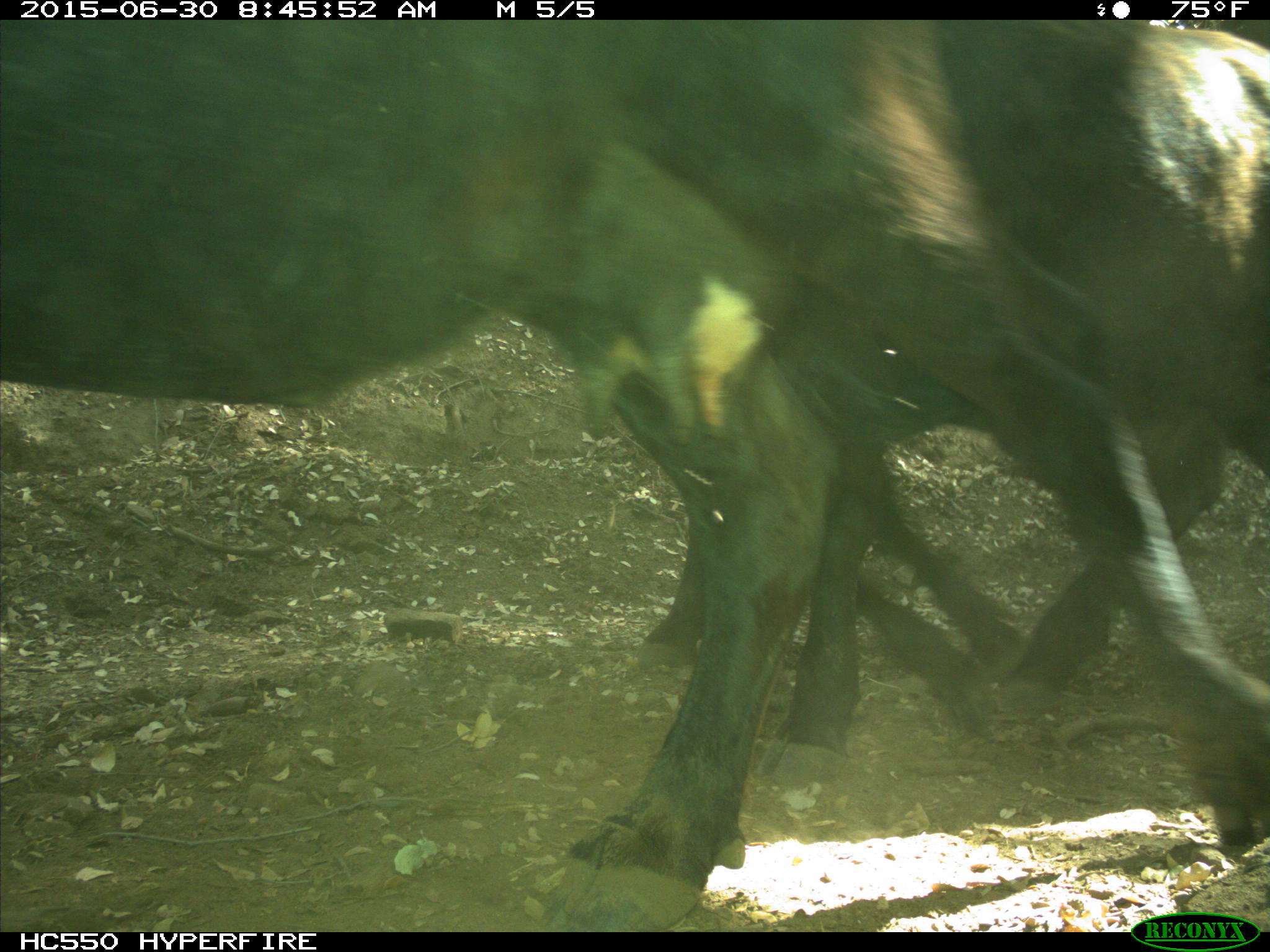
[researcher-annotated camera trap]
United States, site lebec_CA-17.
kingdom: Animalia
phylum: Chordata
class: Mammalia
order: Artiodactyla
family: Bovidae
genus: Bos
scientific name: Bos taurus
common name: domestic cow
Bos taurus (domestic cow).